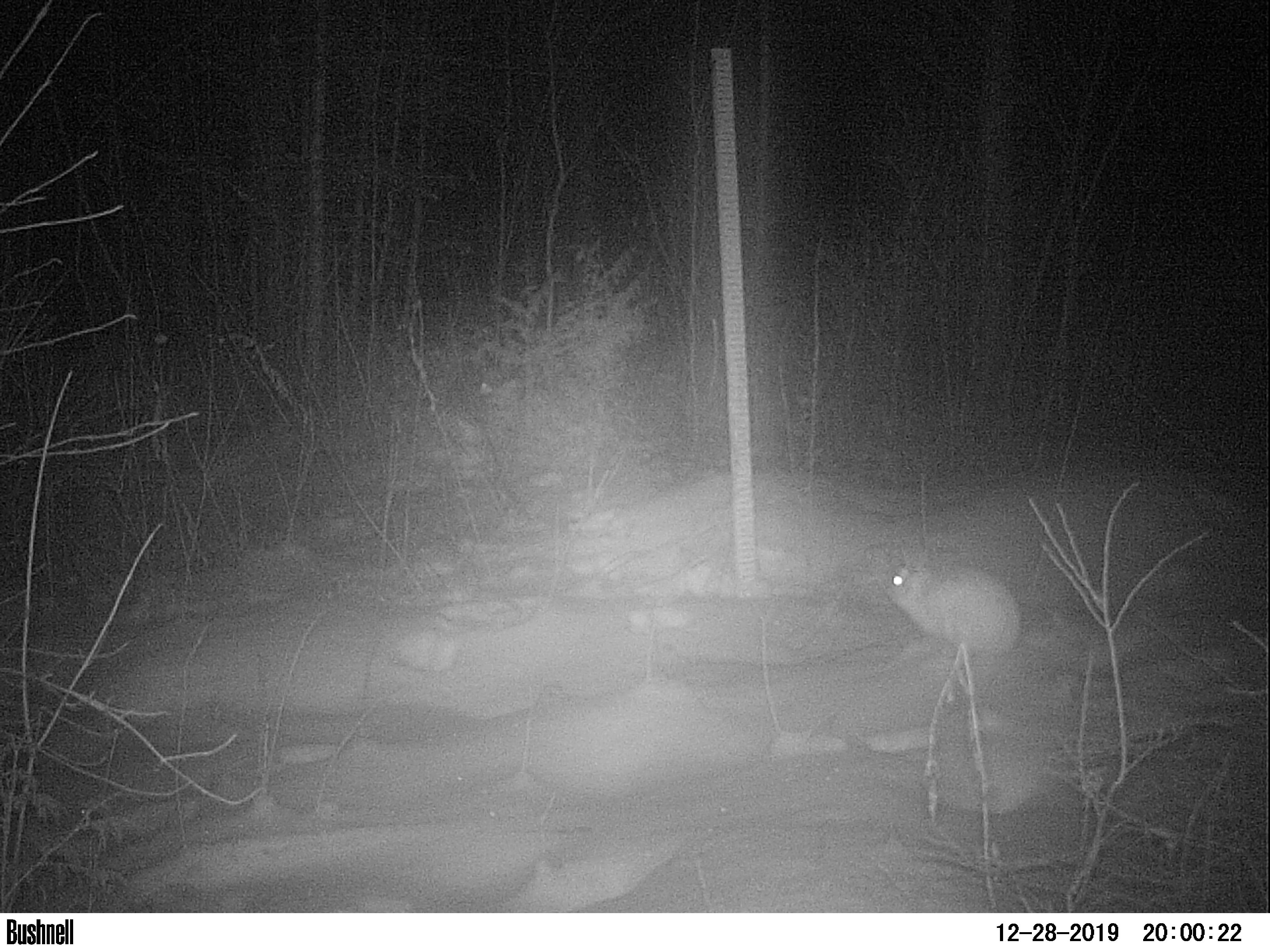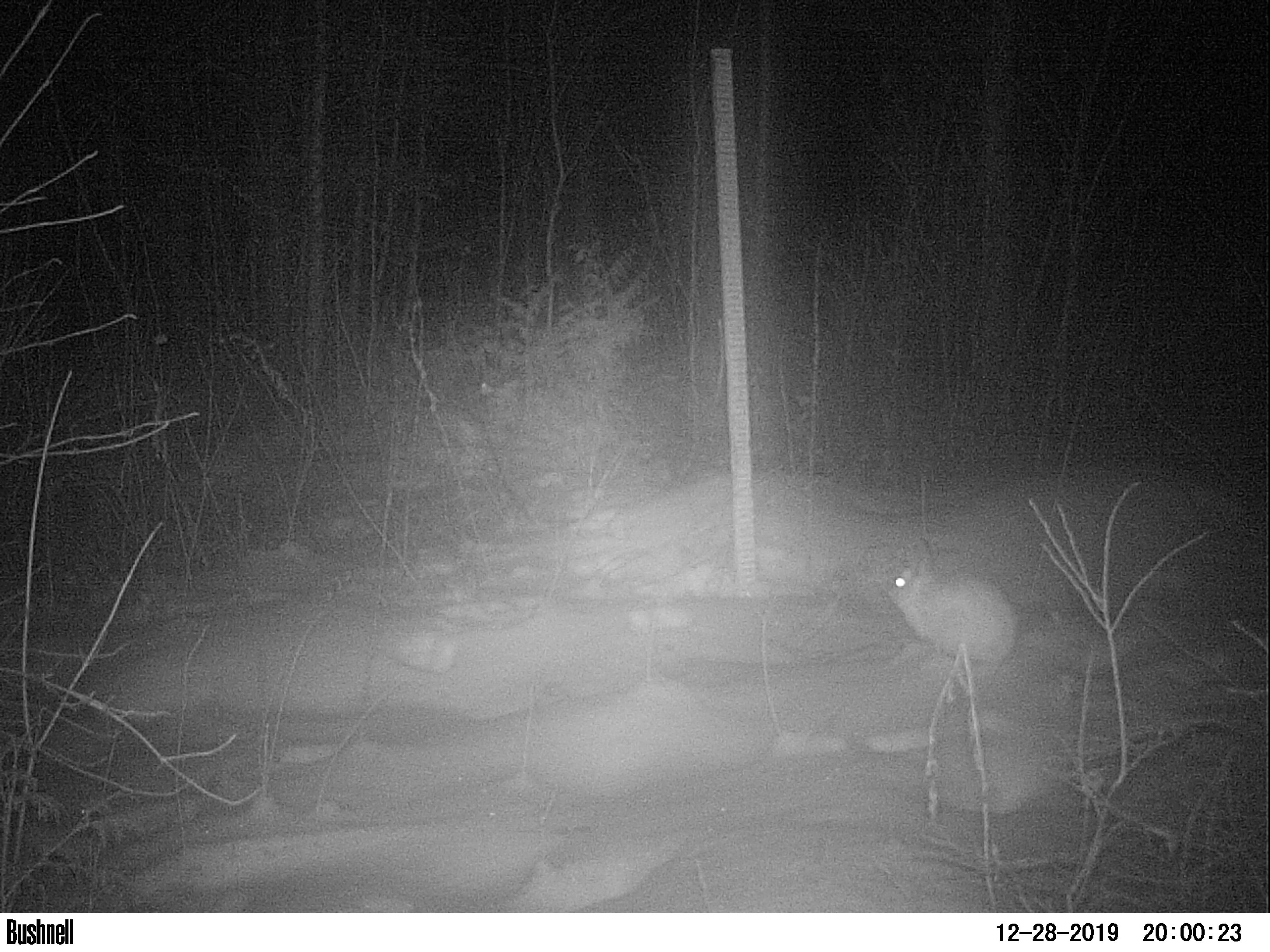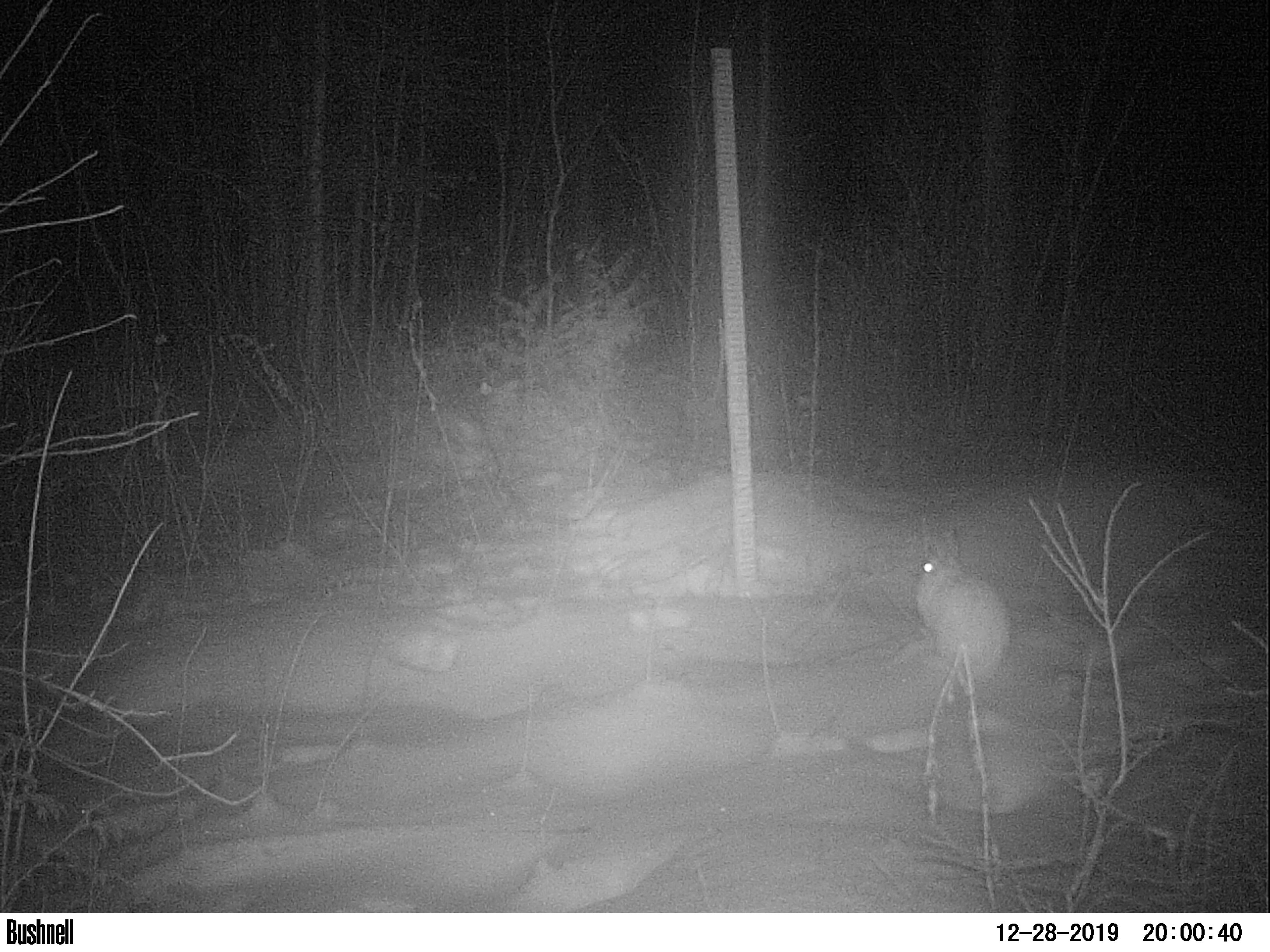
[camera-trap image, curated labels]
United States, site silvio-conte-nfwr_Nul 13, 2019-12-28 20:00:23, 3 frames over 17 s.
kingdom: Animalia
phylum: Chordata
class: Mammalia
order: Lagomorpha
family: Leporidae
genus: Lepus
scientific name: Lepus americanus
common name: snowshoe hare